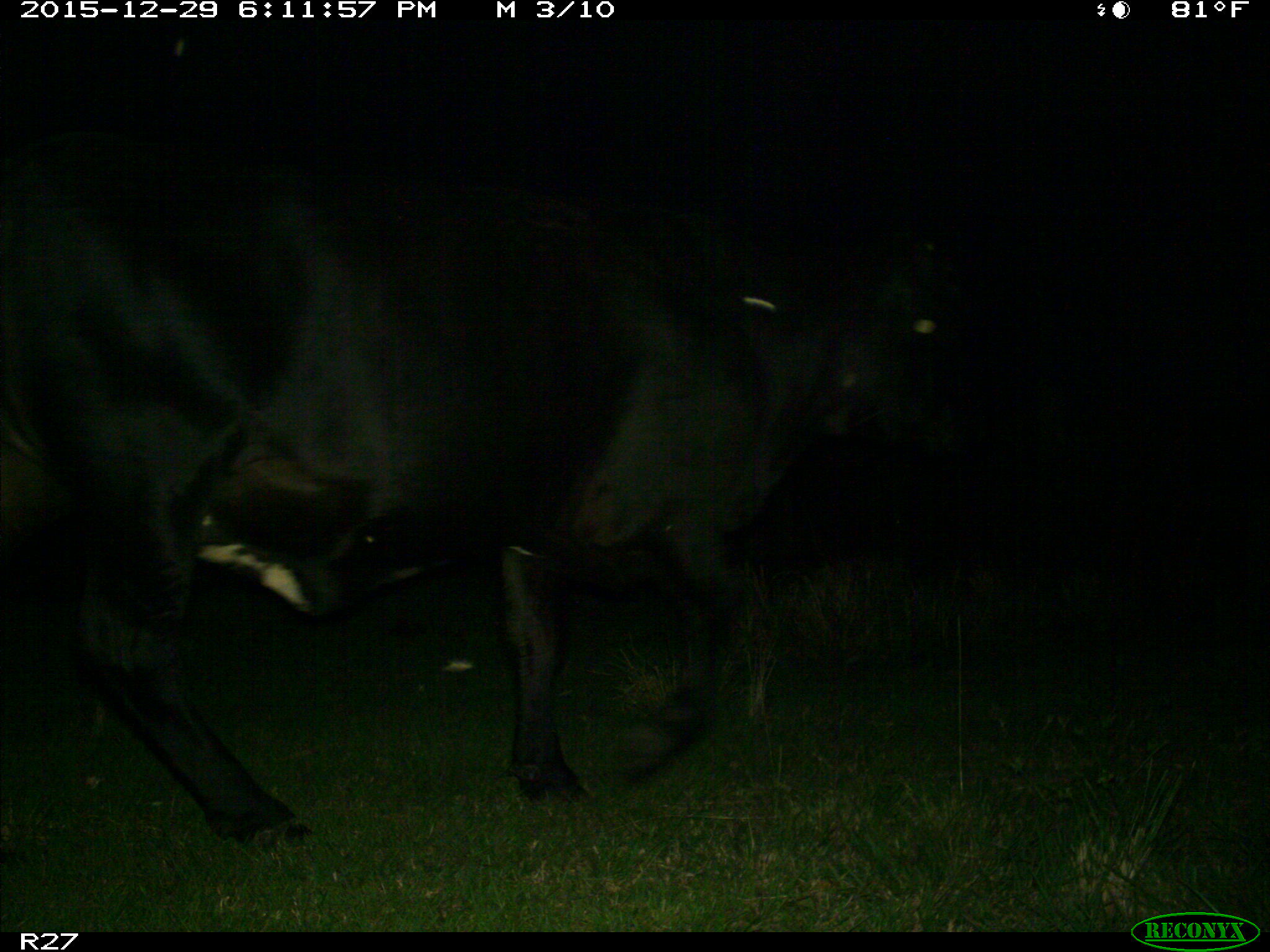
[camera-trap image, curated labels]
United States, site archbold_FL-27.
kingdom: Animalia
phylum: Chordata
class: Mammalia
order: Artiodactyla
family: Bovidae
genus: Bos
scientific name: Bos taurus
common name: domestic cow